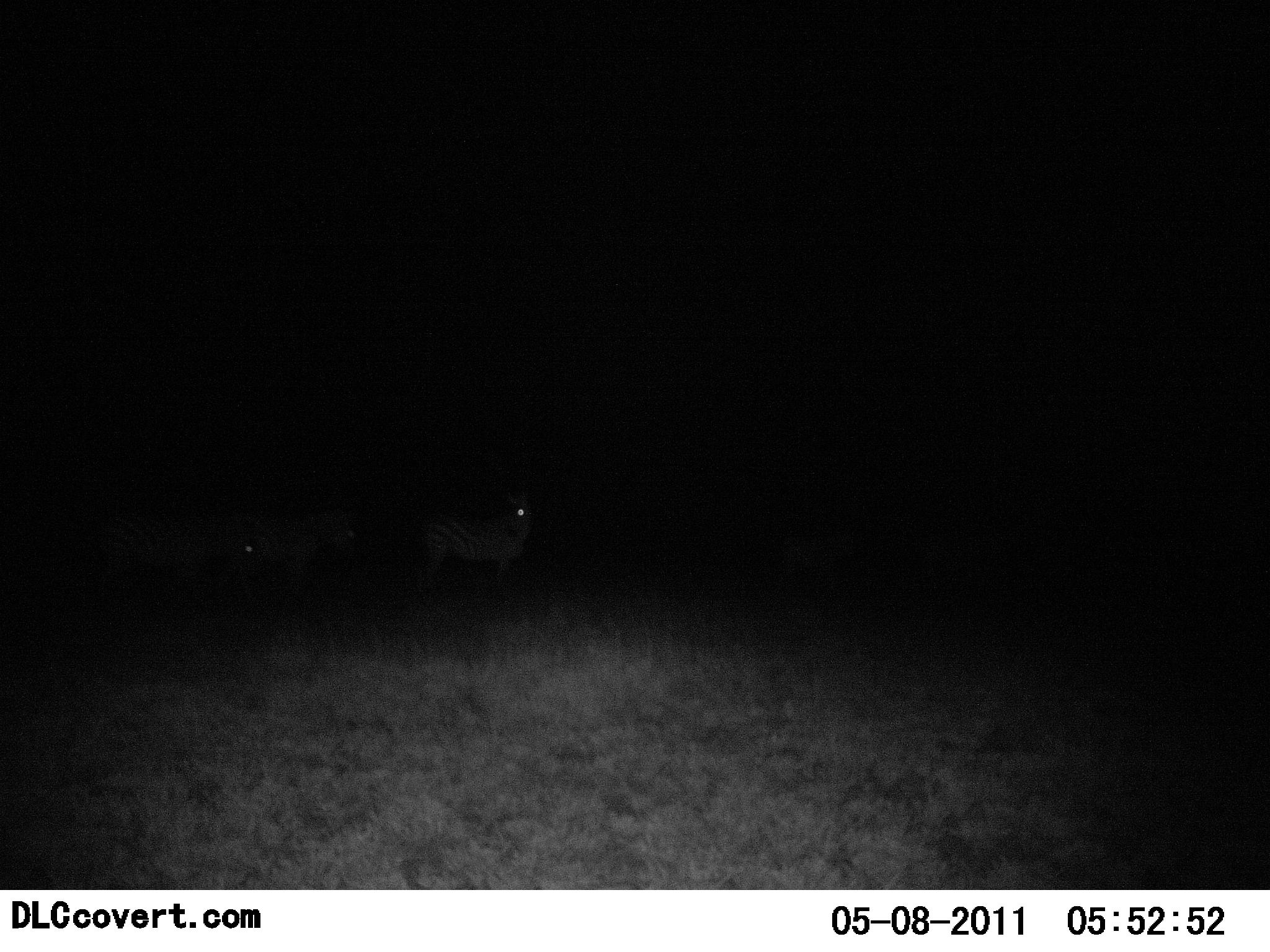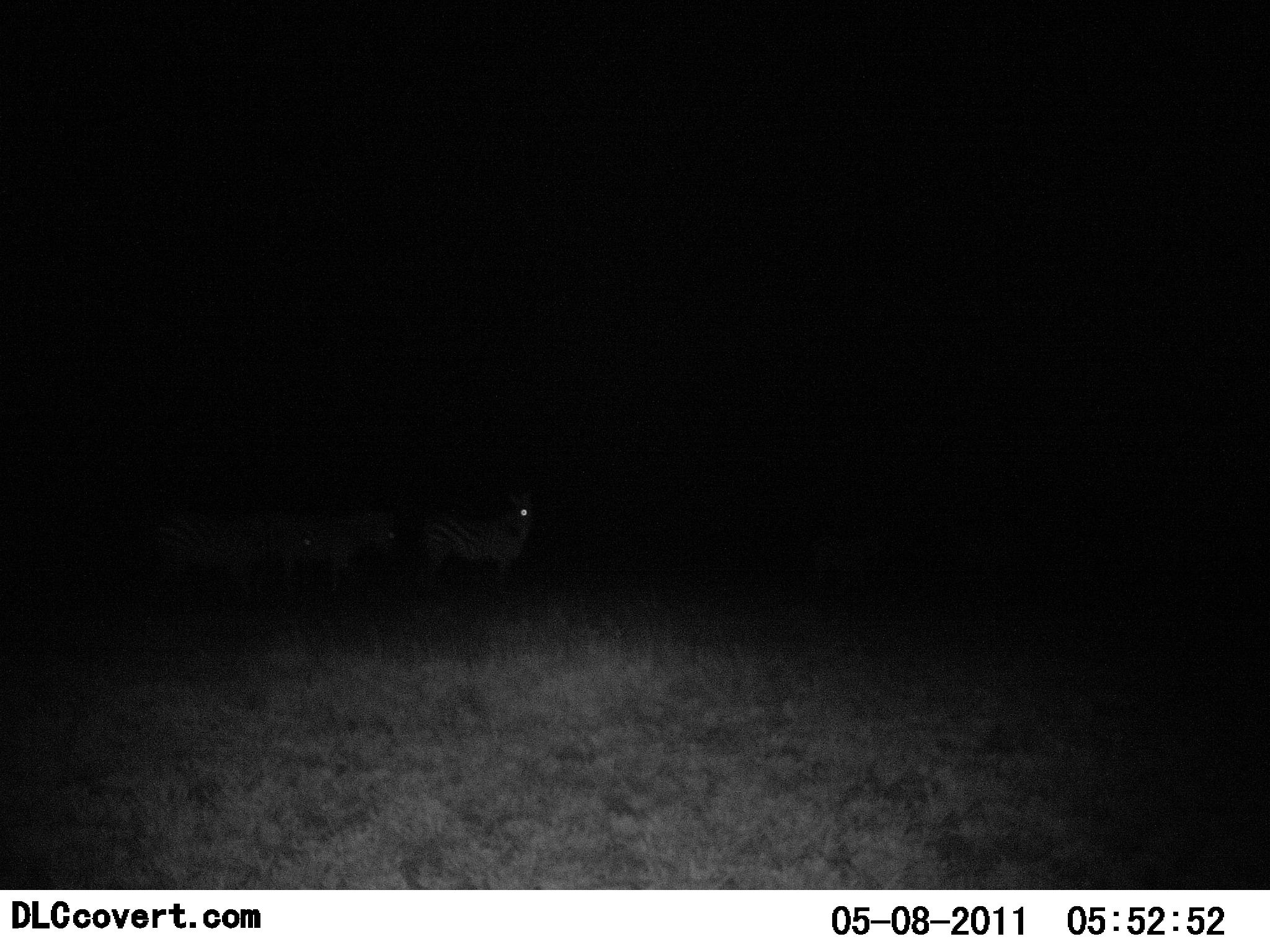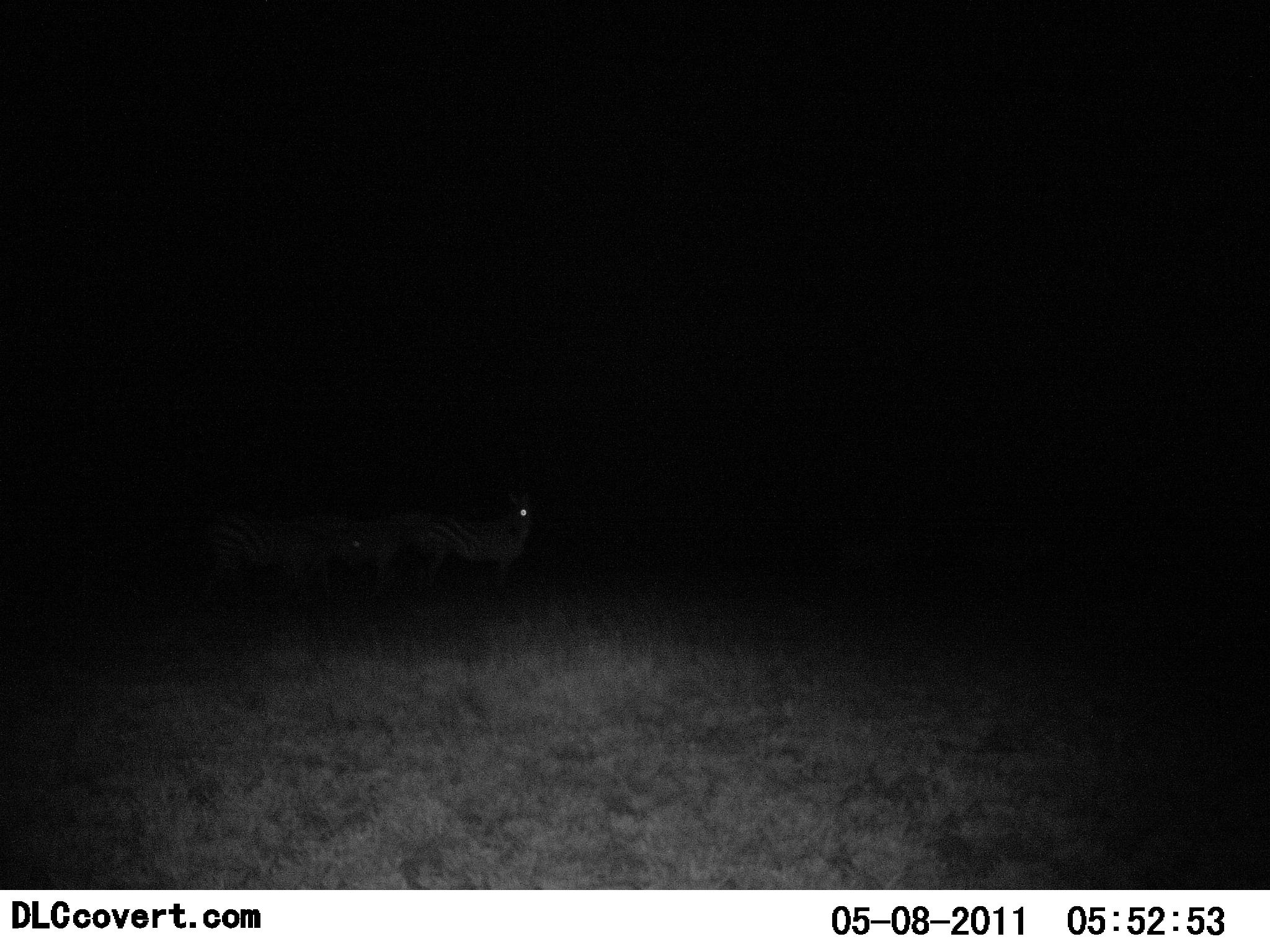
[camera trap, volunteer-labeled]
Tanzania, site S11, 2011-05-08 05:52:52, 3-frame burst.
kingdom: Animalia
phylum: Chordata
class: Mammalia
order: Perissodactyla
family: Equidae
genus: Equus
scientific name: Equus quagga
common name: plains zebra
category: zebra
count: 3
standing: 70%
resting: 3%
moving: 66%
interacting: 0%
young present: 1%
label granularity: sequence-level